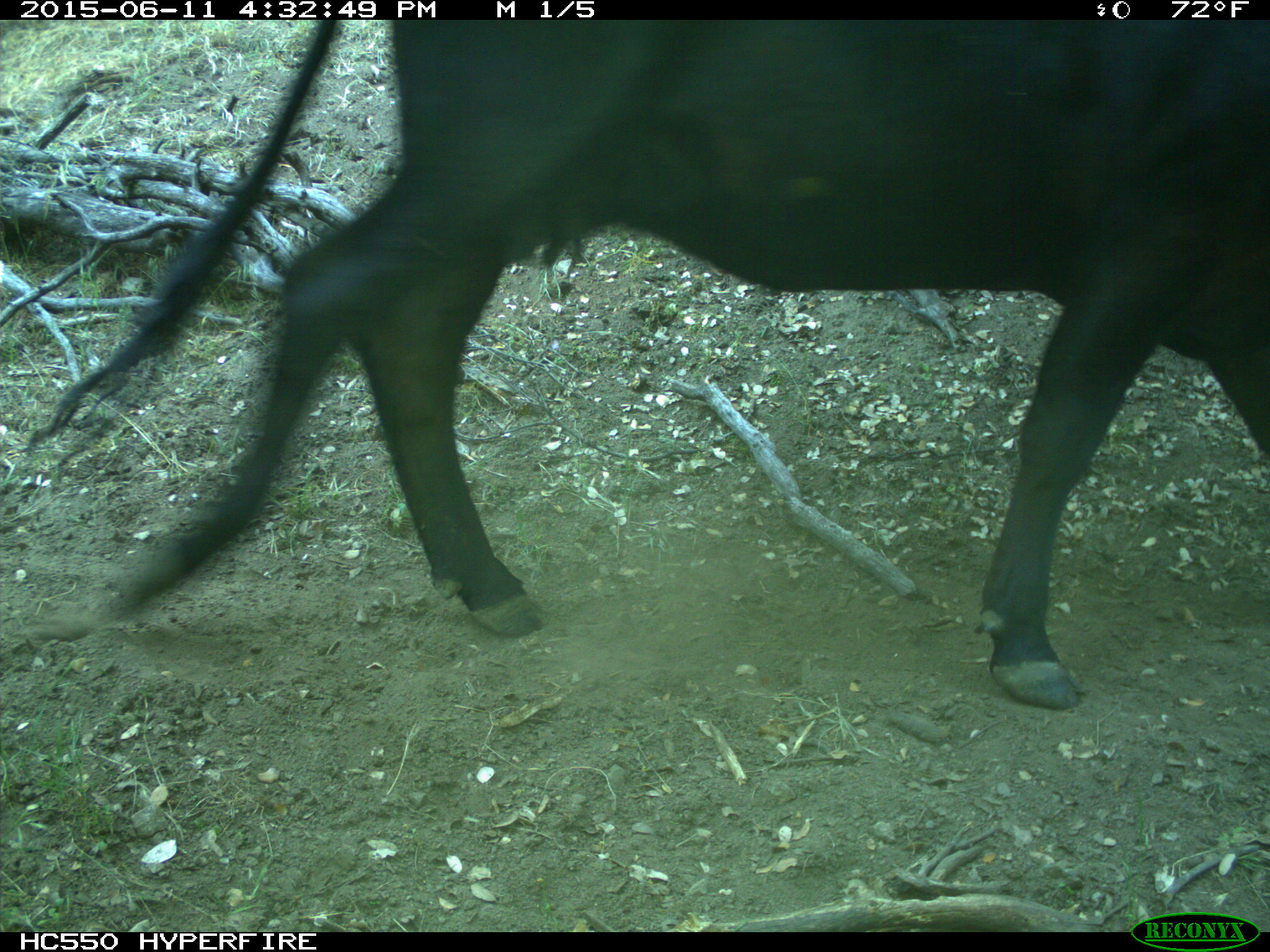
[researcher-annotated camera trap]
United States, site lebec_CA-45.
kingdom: Animalia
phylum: Chordata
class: Mammalia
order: Artiodactyla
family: Bovidae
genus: Bos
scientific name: Bos taurus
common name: domestic cow